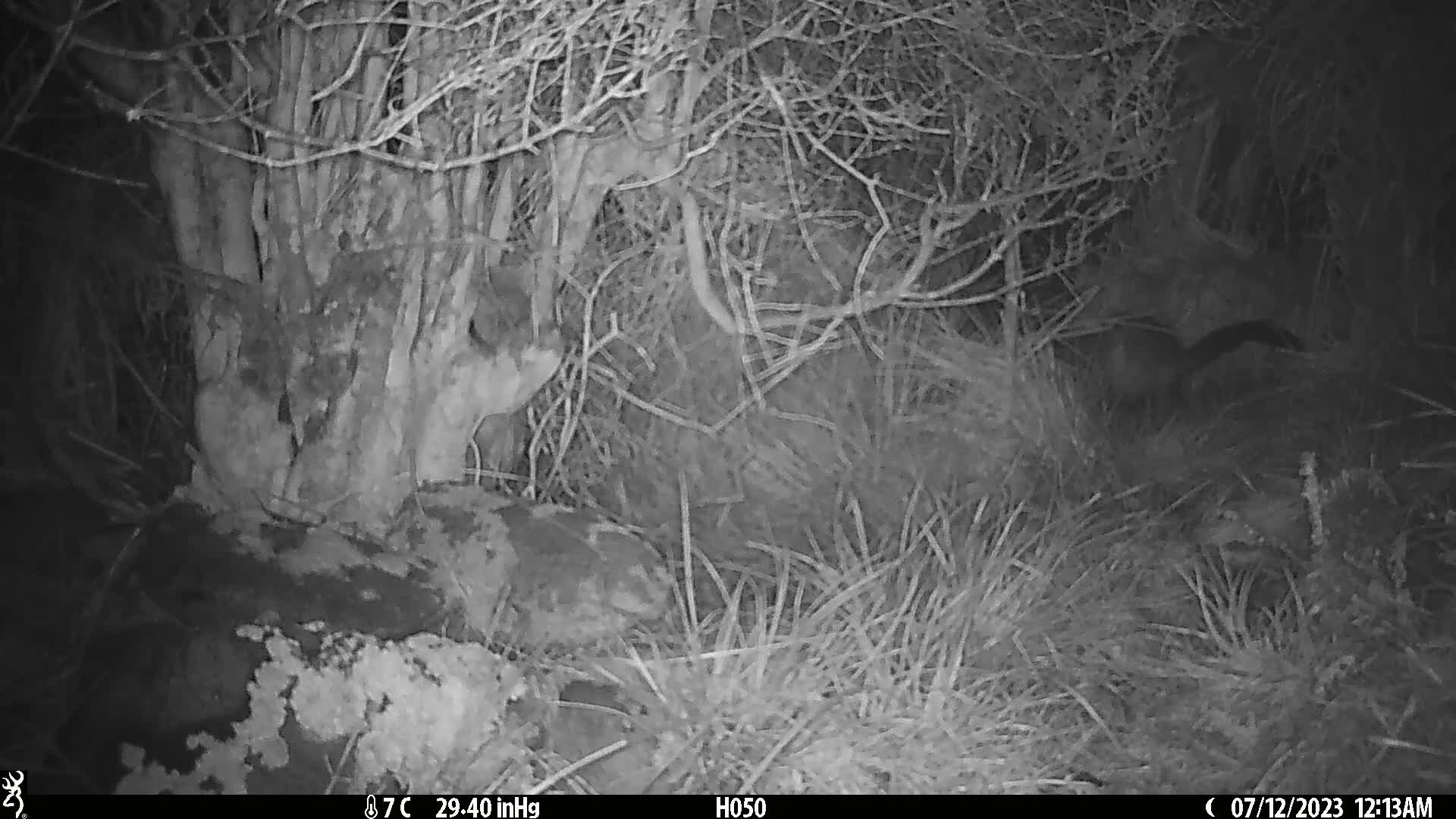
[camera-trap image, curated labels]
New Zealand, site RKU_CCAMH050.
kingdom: Animalia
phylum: Chordata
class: Mammalia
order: Diprotodontia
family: Phalangeridae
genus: Trichosurus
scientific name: Trichosurus vulpecula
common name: common brushtail possum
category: possum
Possum (common brushtail possum) (Trichosurus vulpecula).